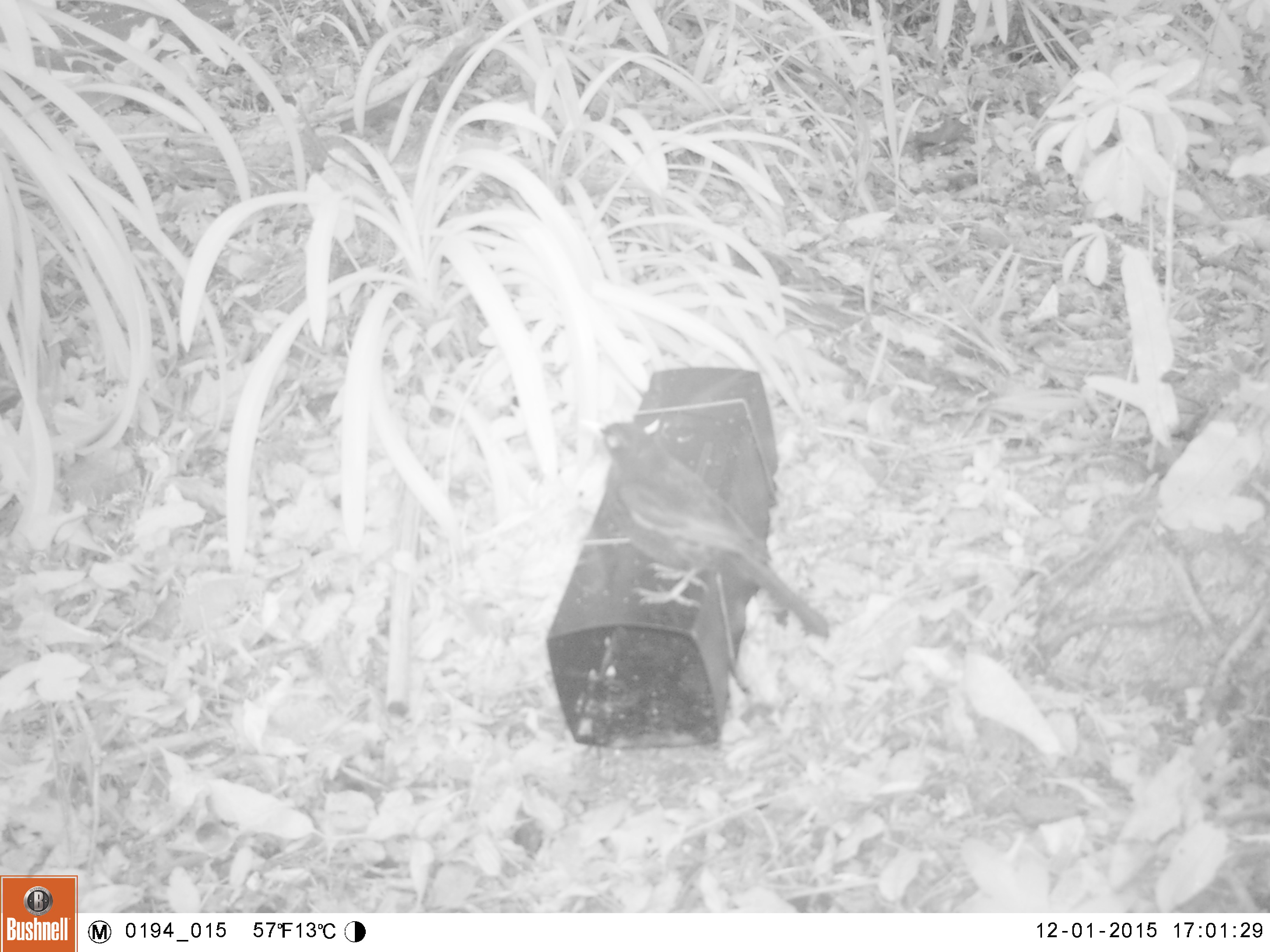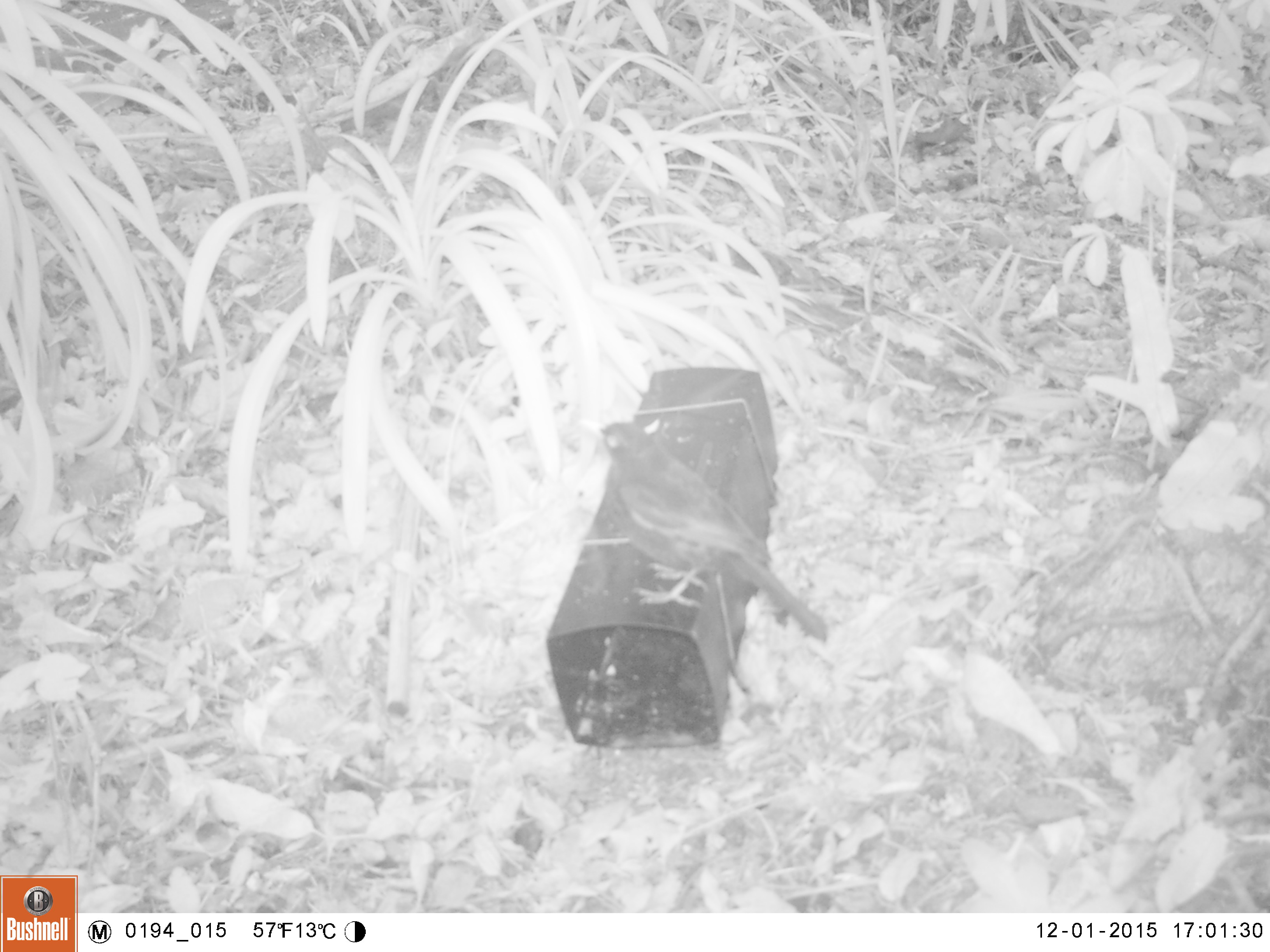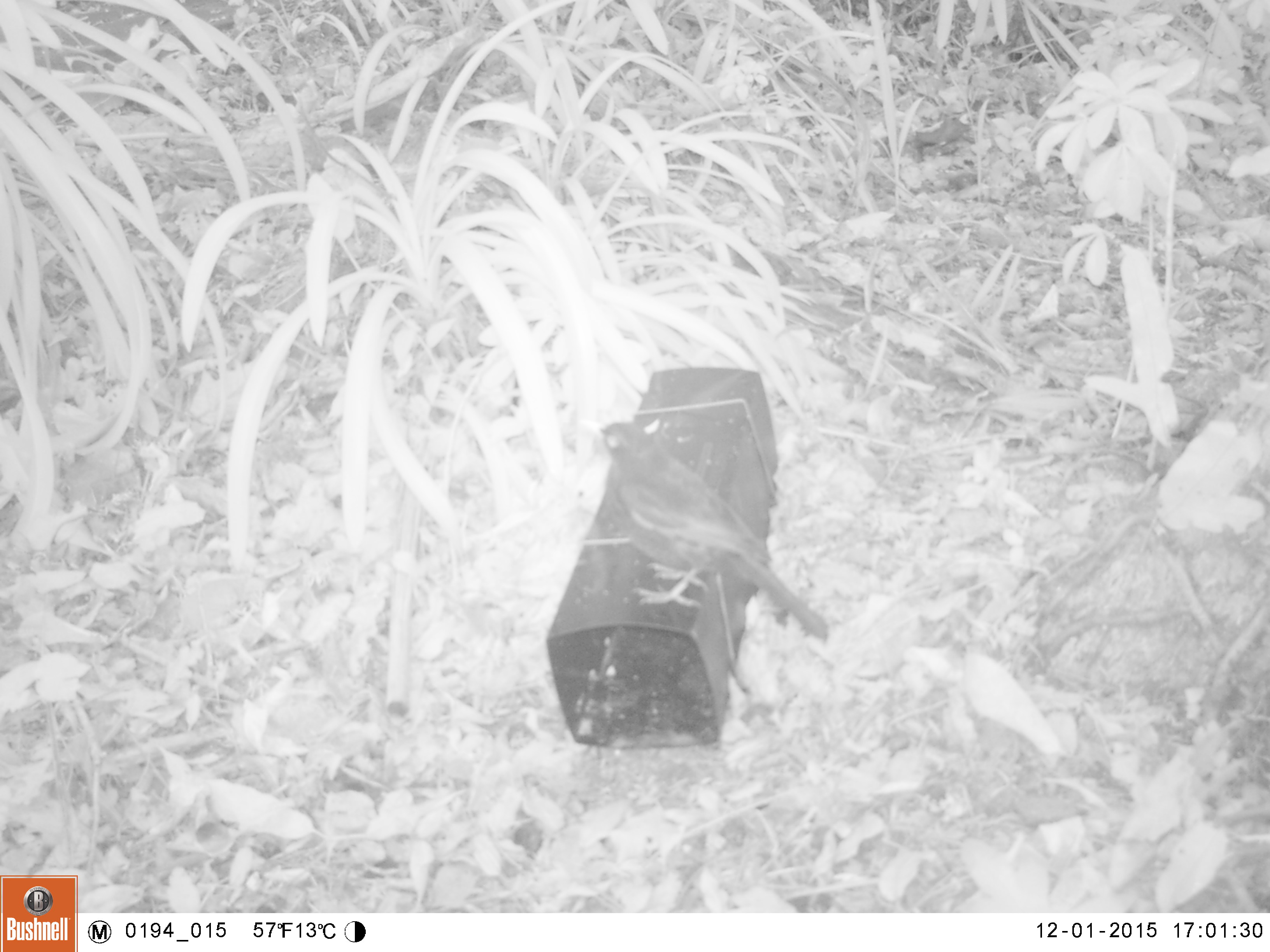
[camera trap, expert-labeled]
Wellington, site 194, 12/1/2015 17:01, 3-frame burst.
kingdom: Animalia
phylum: Chordata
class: Aves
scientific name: Aves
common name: bird